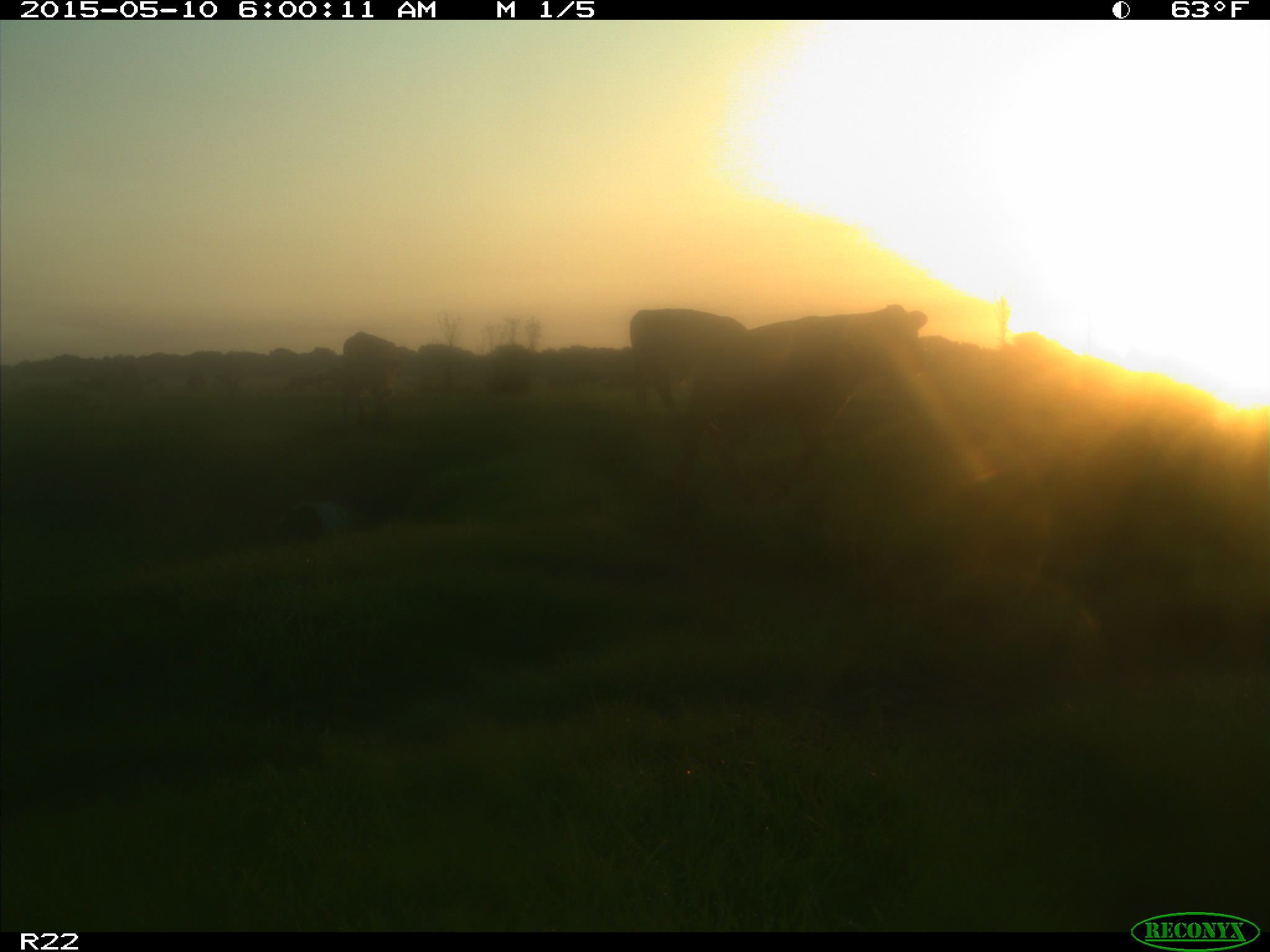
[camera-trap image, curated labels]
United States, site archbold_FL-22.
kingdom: Animalia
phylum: Chordata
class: Mammalia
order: Artiodactyla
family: Bovidae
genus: Bos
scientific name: Bos taurus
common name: domestic cow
Bos taurus (domestic cow).